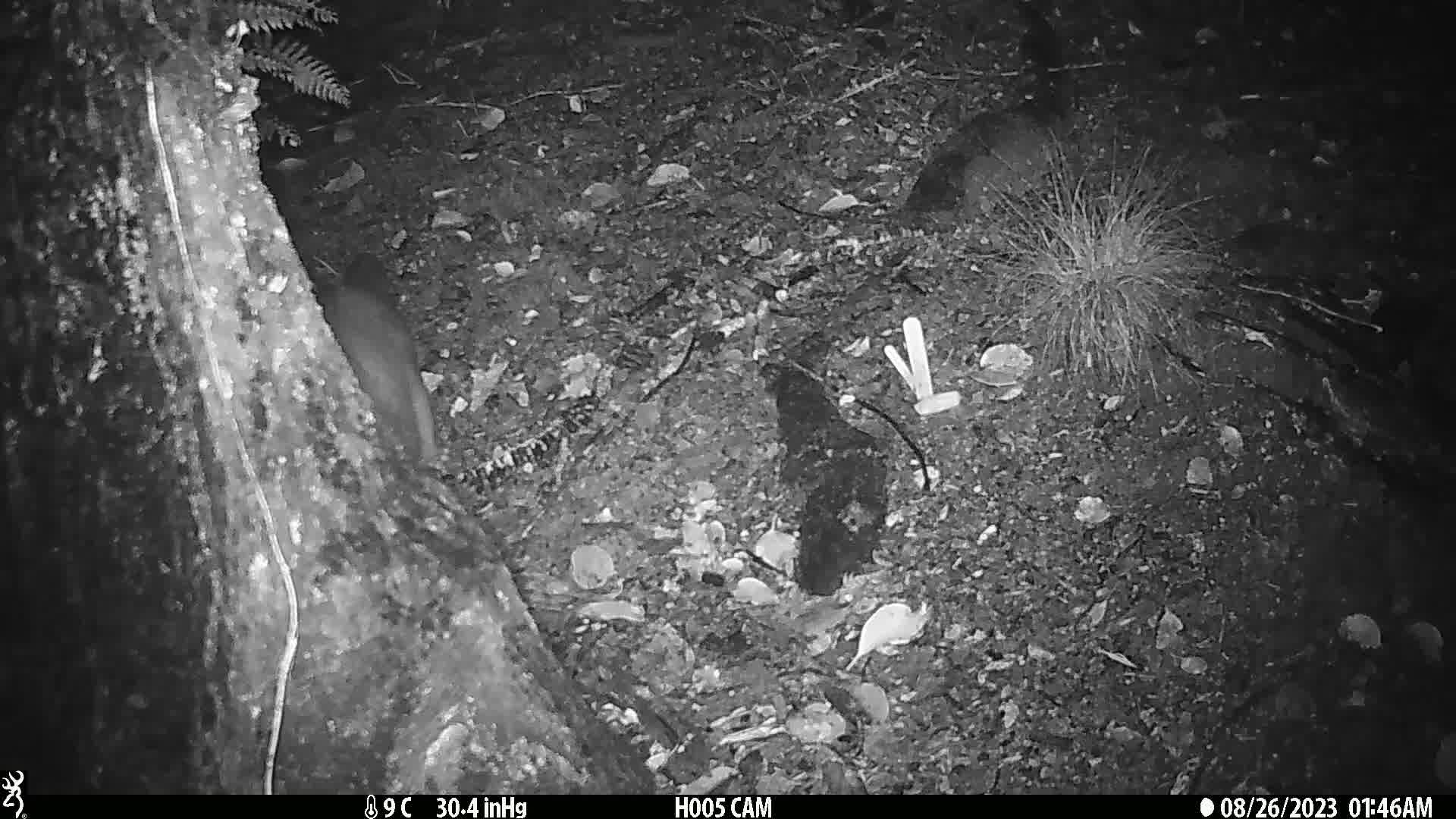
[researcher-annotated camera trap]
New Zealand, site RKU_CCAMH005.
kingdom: Animalia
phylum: Chordata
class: Mammalia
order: Diprotodontia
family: Phalangeridae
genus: Trichosurus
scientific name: Trichosurus vulpecula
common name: common brushtail possum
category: possum